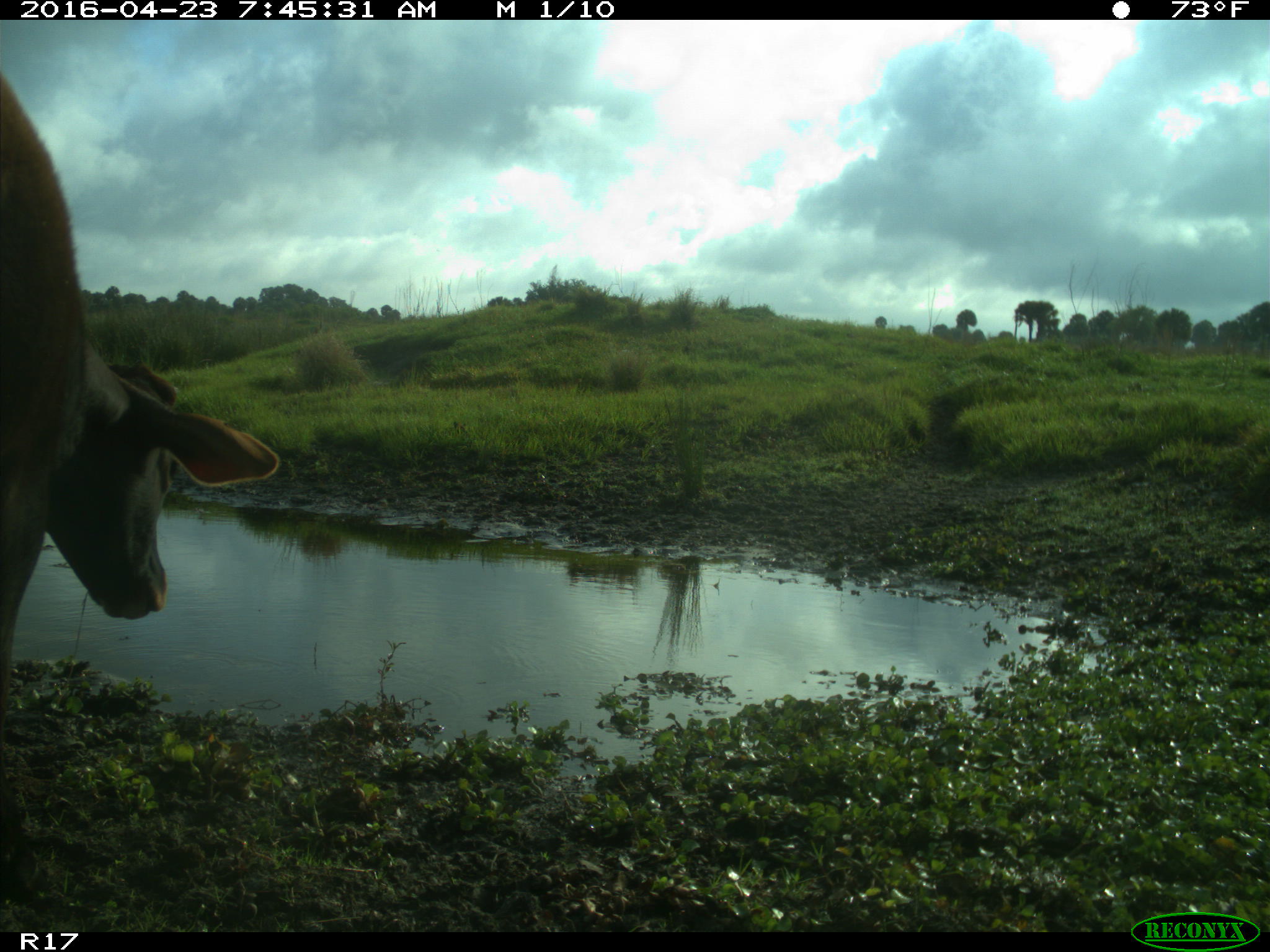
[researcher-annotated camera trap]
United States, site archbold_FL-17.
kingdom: Animalia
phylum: Chordata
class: Mammalia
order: Artiodactyla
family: Bovidae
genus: Bos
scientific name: Bos taurus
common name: domestic cow